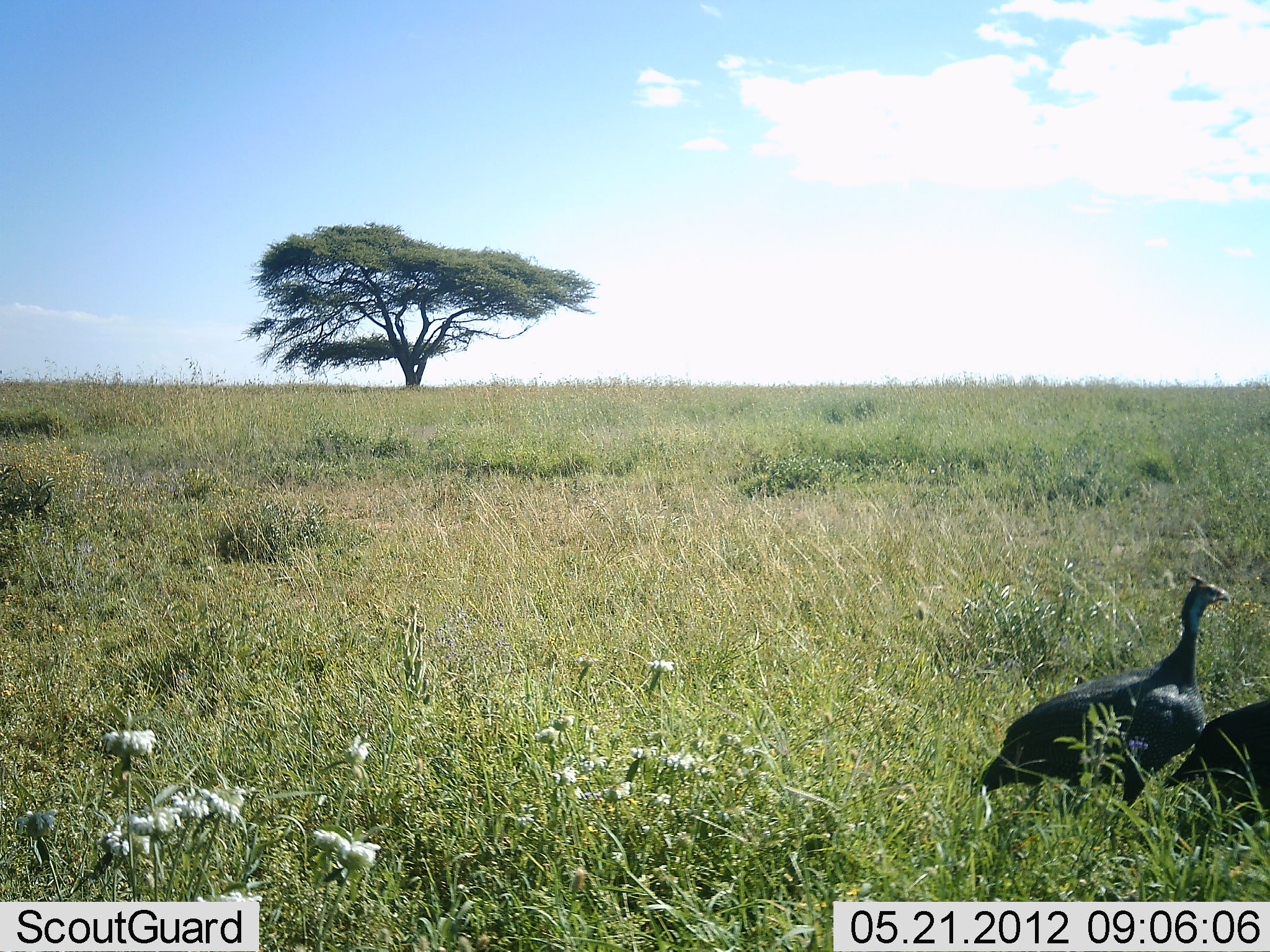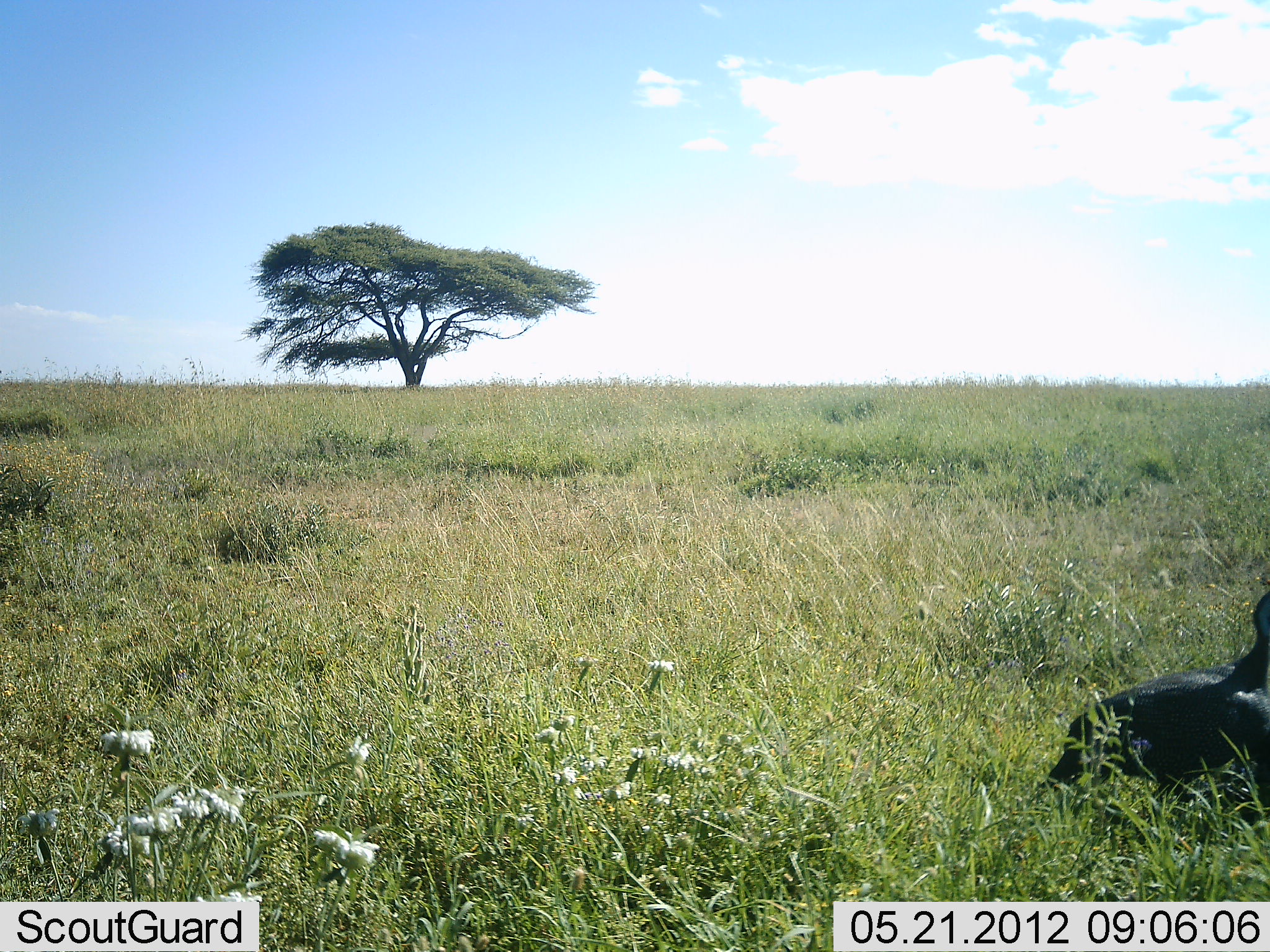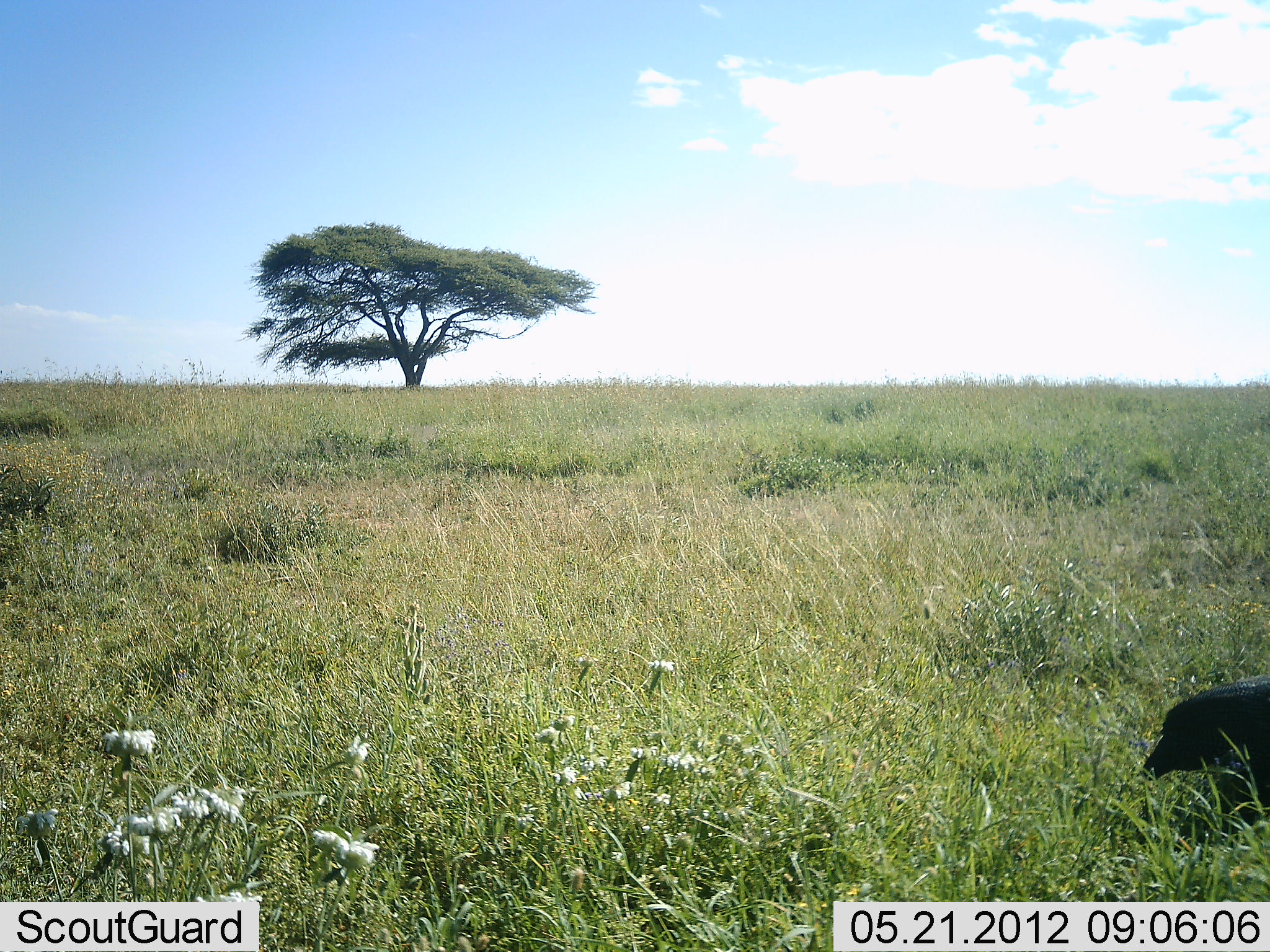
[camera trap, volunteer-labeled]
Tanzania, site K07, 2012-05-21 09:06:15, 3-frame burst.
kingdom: Animalia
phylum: Chordata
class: Aves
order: Galliformes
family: Numididae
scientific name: Numididae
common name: guinea fowl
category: guineafowl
Guineafowl (guinea fowl) (Numididae), count 2. Behavior (volunteer vote fractions): standing 0%, resting 0%, moving 93%, interacting 0%. Young present (vote fraction): 0%. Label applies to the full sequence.